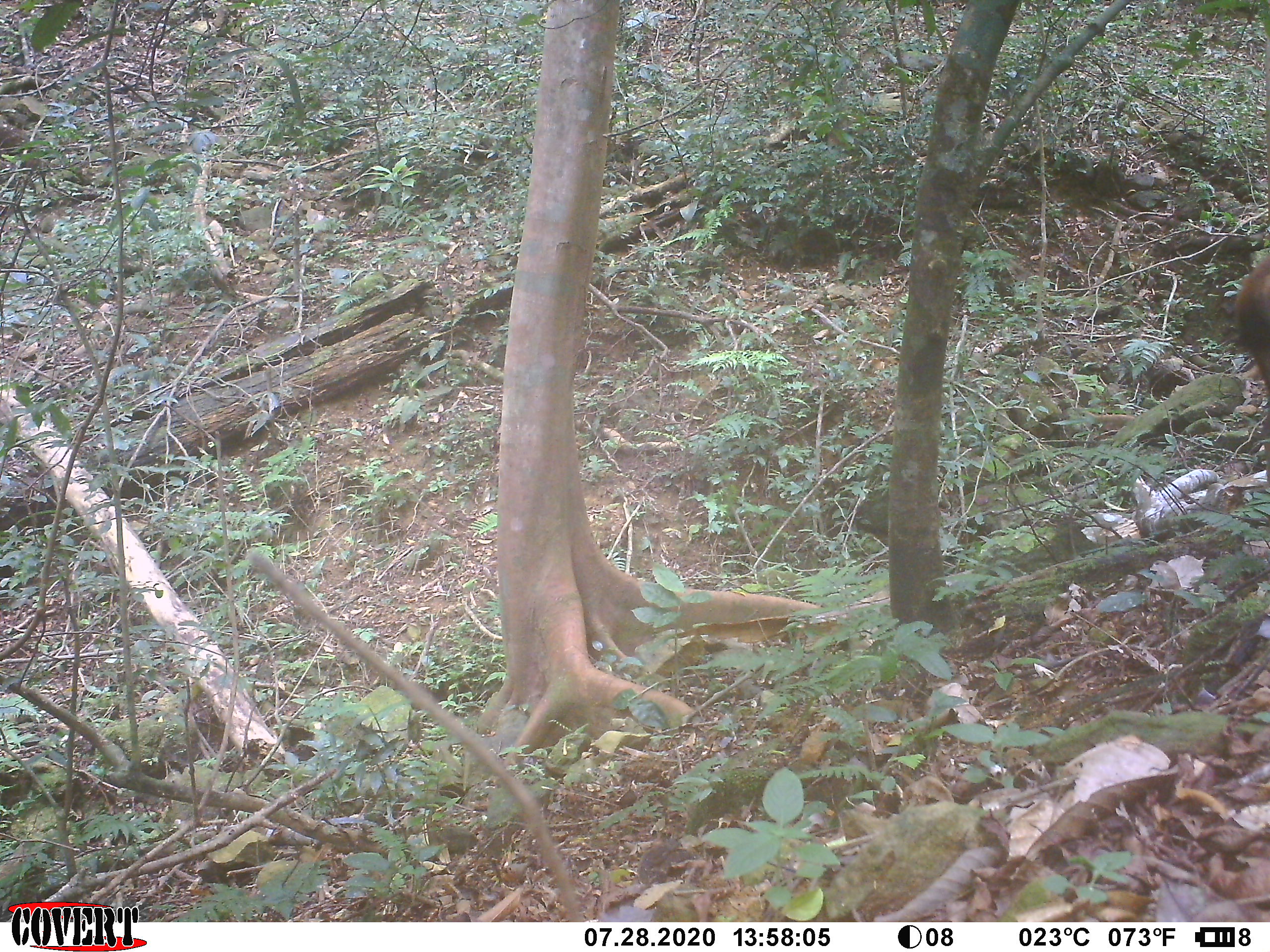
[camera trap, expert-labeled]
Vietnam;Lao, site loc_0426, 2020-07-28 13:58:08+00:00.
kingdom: Animalia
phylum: Chordata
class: Mammalia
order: Artiodactyla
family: Suidae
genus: Sus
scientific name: Sus scrofa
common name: eurasian wild pig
Eurasian wild pig (Sus scrofa). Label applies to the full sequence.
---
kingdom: Animalia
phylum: Chordata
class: Mammalia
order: Artiodactyla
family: Cervidae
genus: Rusa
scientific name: Rusa unicolor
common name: sambar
Sambar (Rusa unicolor). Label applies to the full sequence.